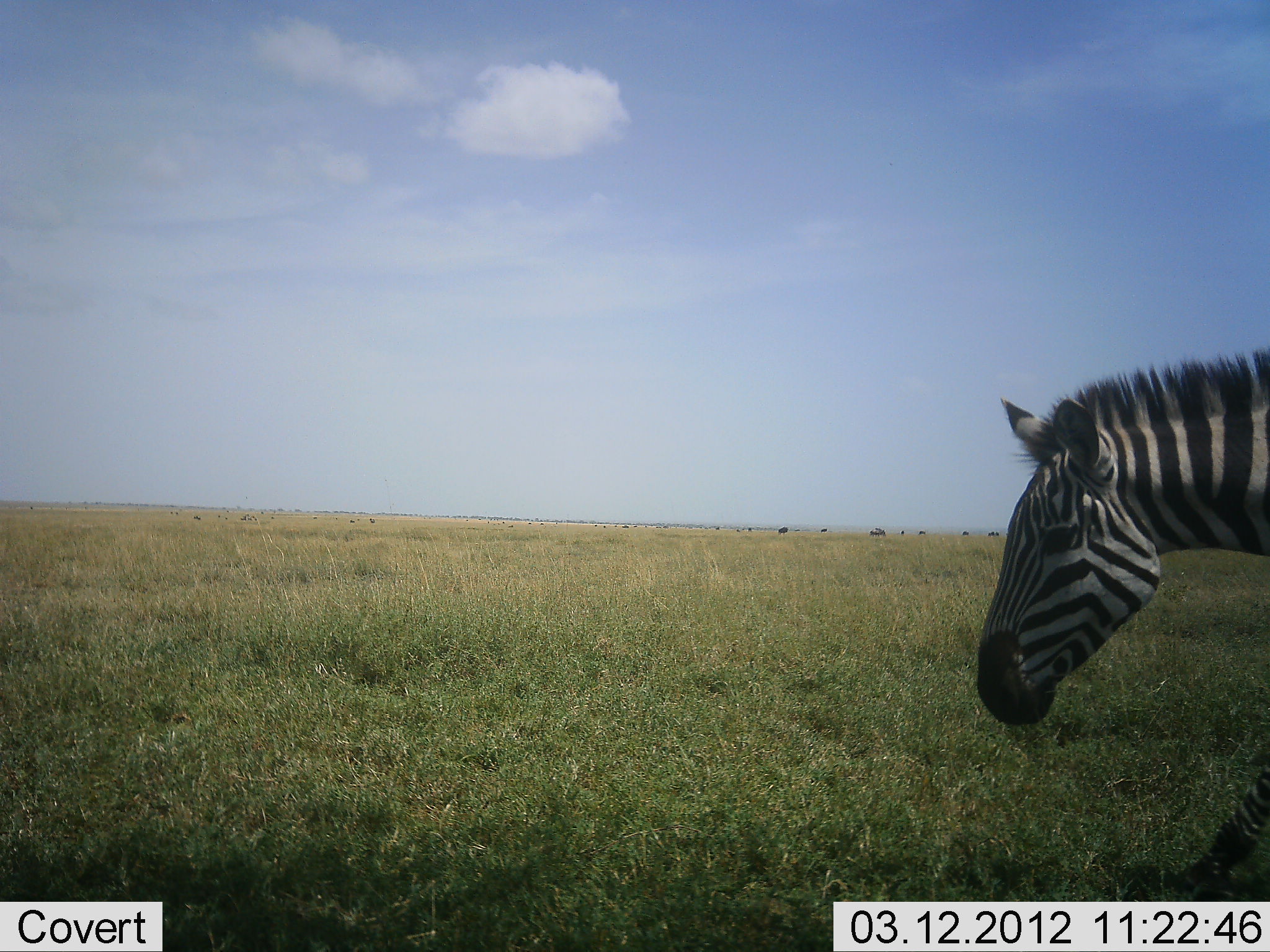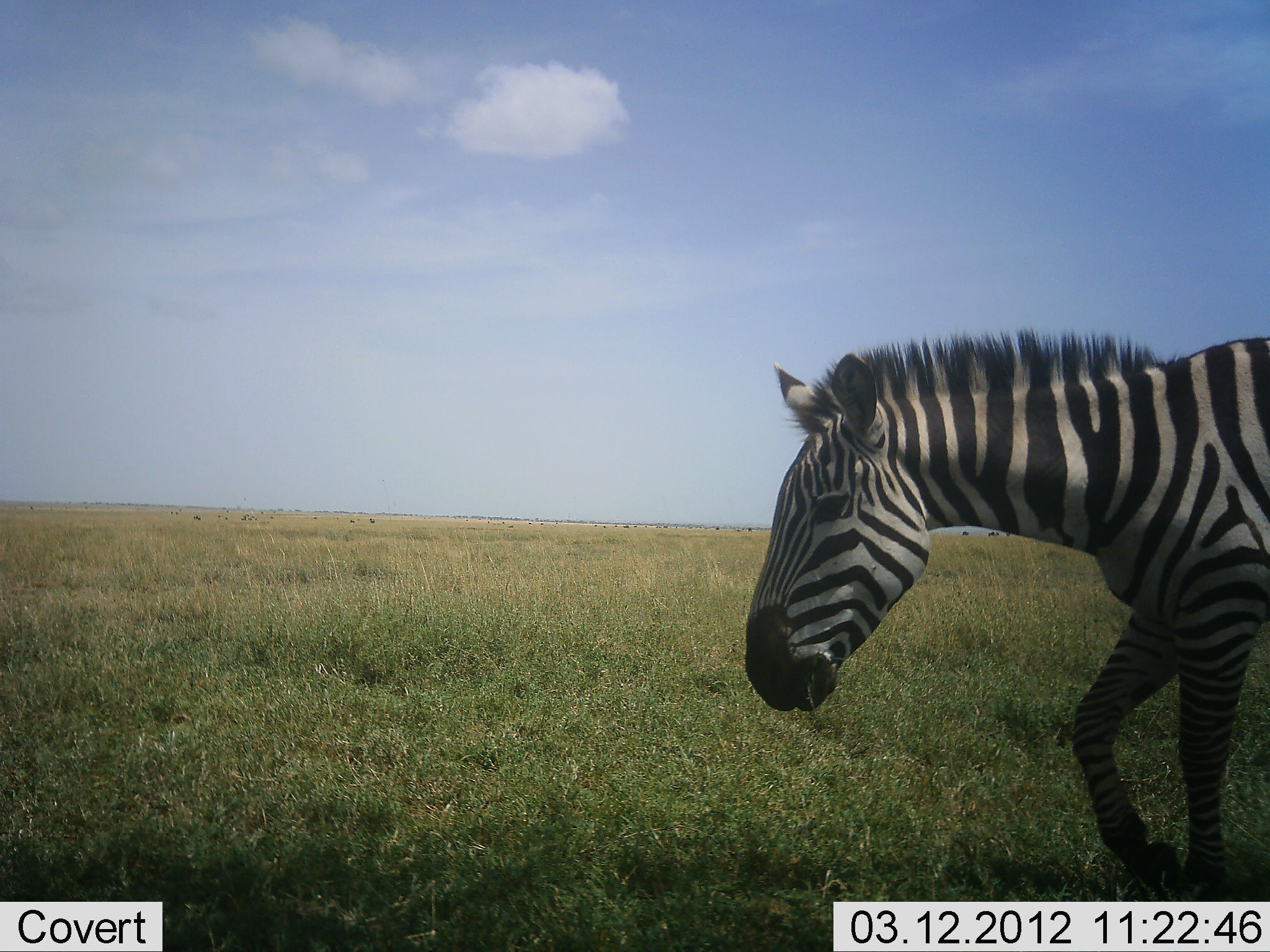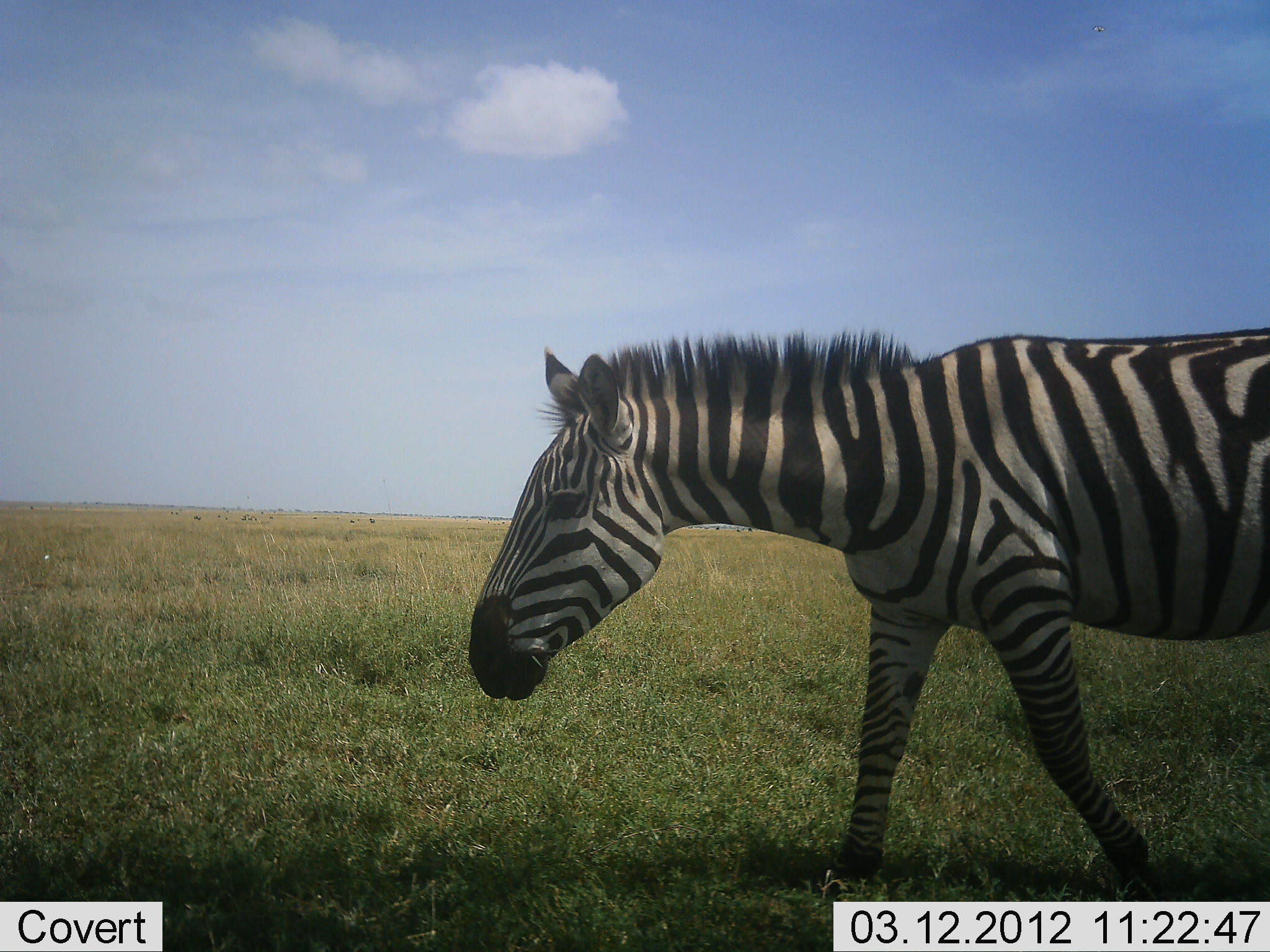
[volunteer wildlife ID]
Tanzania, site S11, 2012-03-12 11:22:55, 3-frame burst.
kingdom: Animalia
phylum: Chordata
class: Mammalia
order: Perissodactyla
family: Equidae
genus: Equus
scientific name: Equus quagga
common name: plains zebra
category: zebra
Zebra (plains zebra) (Equus quagga), count 1. Behavior (volunteer vote fractions): standing 0%, resting 0%, moving 100%, interacting 0%. Young present (vote fraction): 0%. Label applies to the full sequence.